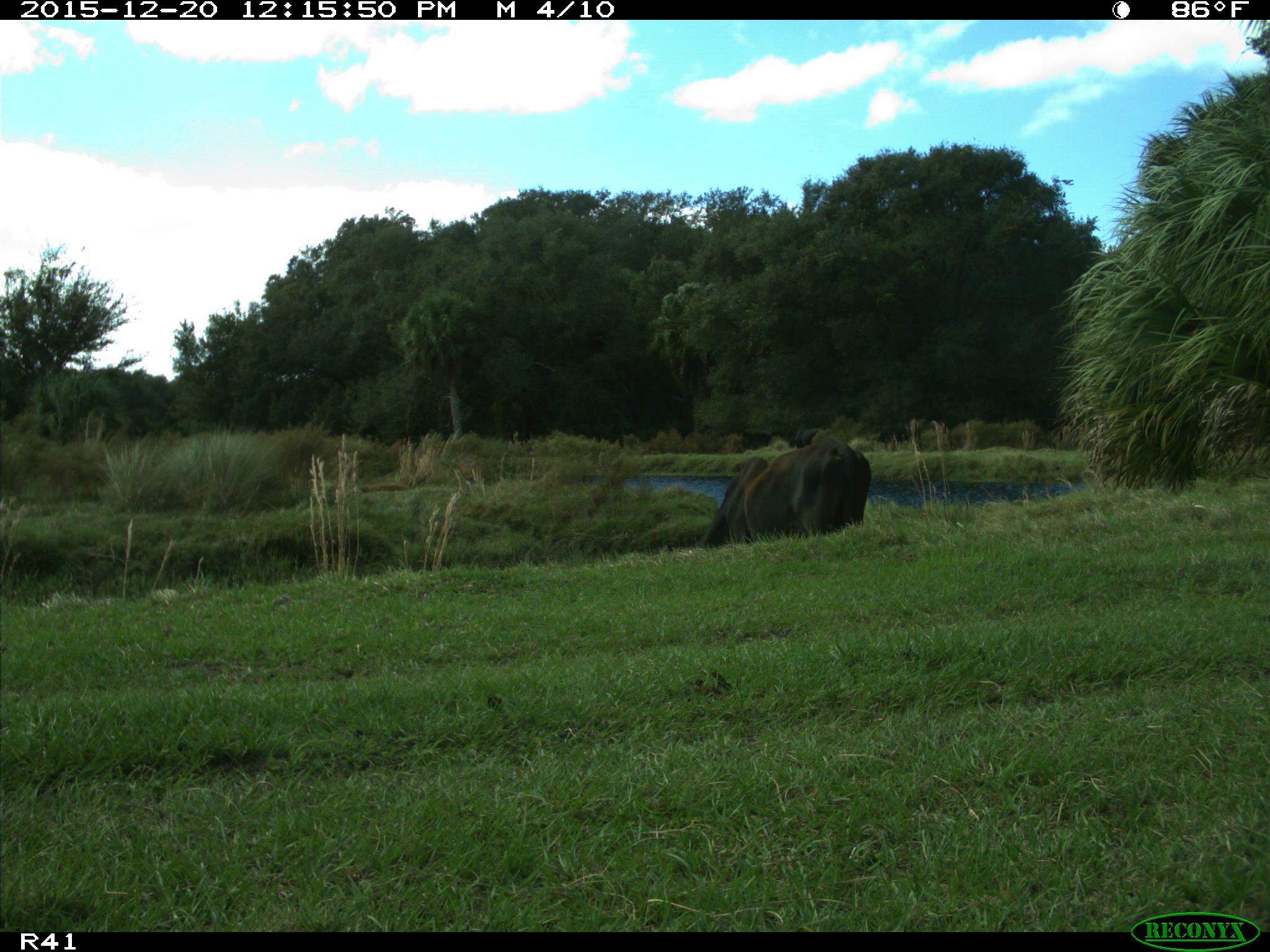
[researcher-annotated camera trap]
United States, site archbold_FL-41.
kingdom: Animalia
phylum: Chordata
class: Mammalia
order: Artiodactyla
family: Bovidae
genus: Bos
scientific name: Bos taurus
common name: domestic cow